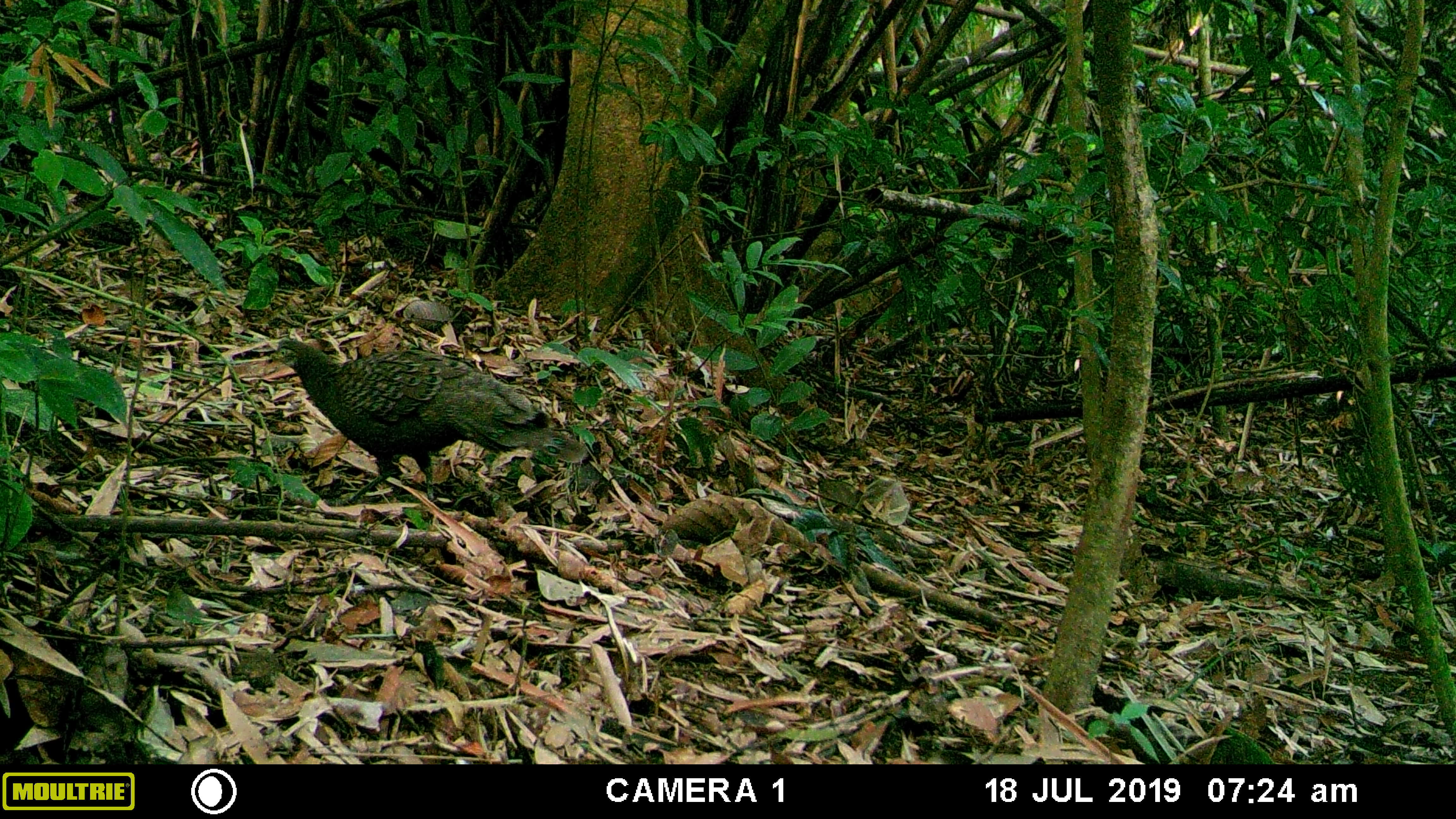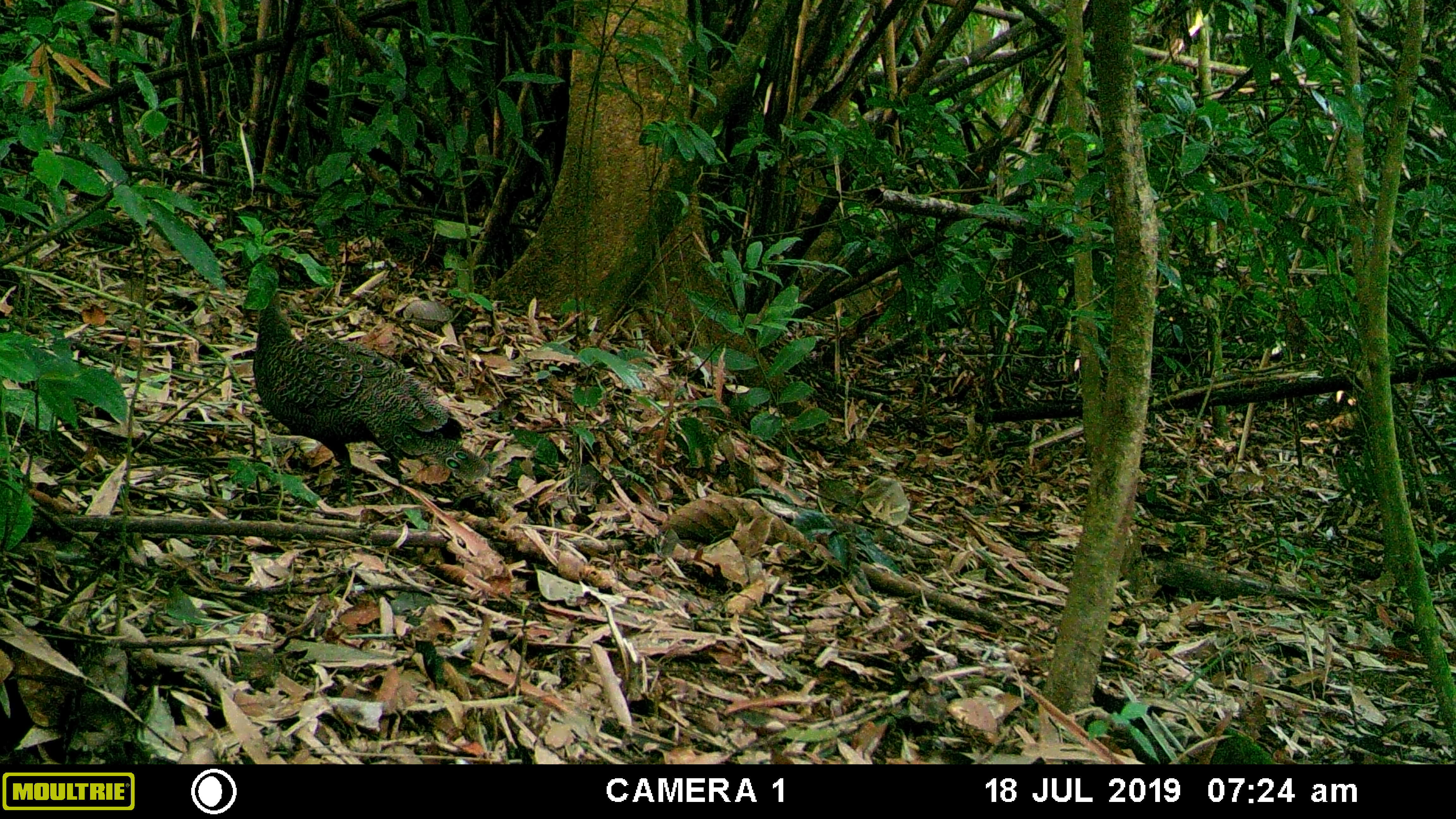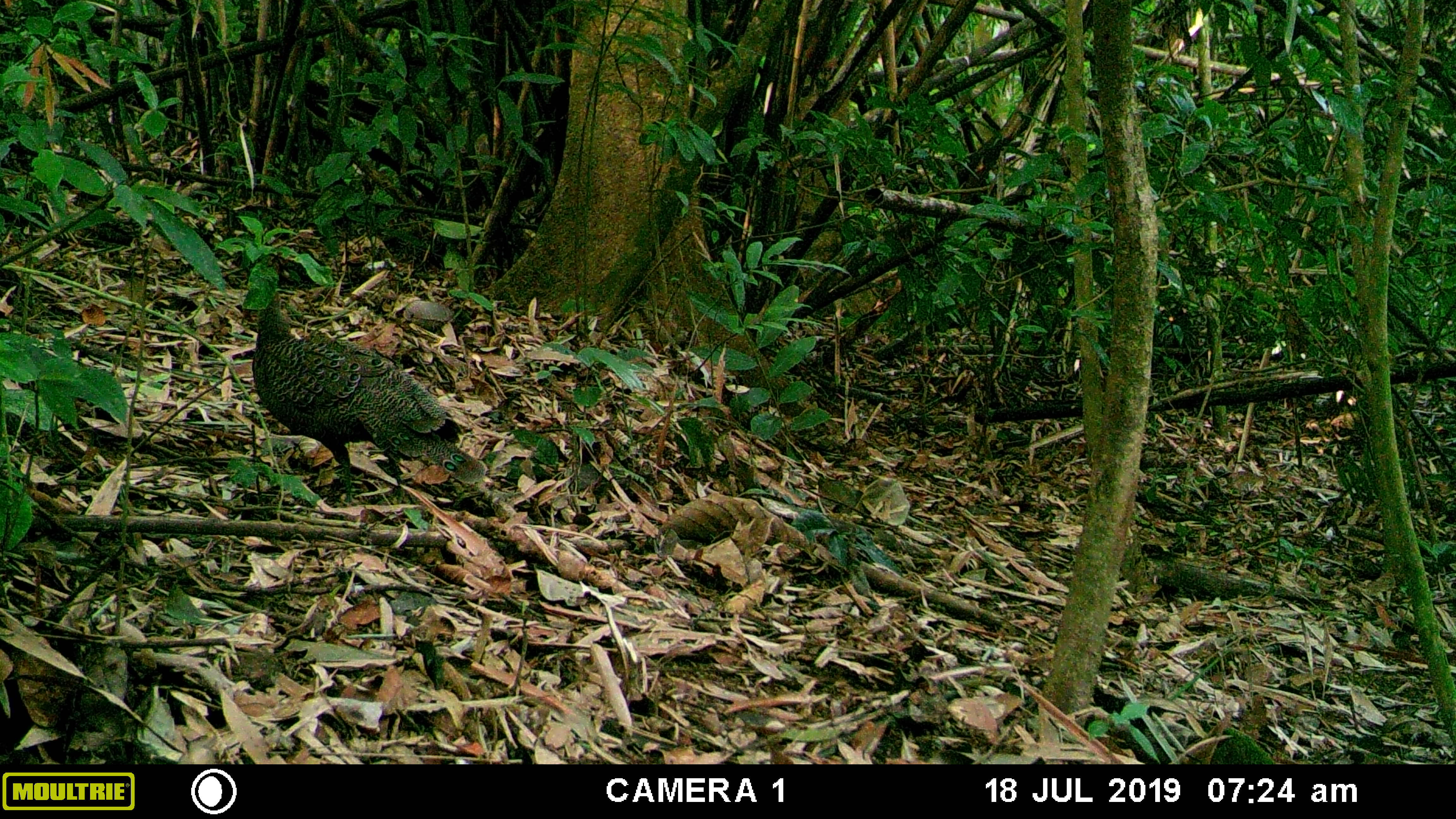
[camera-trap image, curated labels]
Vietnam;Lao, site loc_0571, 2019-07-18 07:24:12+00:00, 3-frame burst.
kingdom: Animalia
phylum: Chordata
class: Aves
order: Galliformes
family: Phasianidae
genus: Polyplectron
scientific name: Polyplectron bicalcaratum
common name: gray peacock-pheasant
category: grey peacock pheasant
Grey peacock pheasant (gray peacock-pheasant) (Polyplectron bicalcaratum). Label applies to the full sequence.